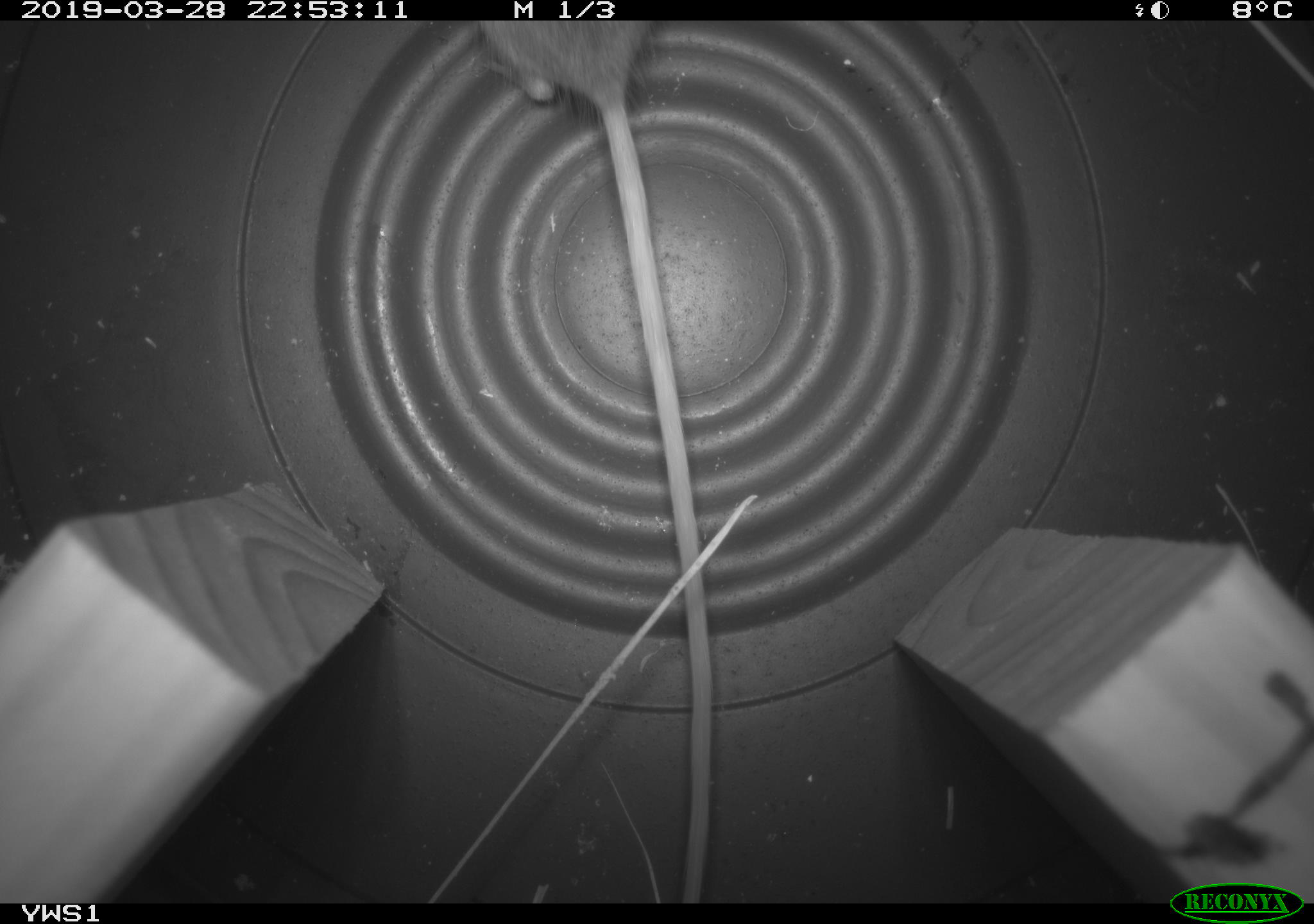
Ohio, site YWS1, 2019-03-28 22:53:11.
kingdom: Animalia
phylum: Chordata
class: Mammalia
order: Rodentia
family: Zapodidae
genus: Napaeozapus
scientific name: Napaeozapus insignis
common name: woodland jumping mouse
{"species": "woodland jumping mouse (Napaeozapus insignis)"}